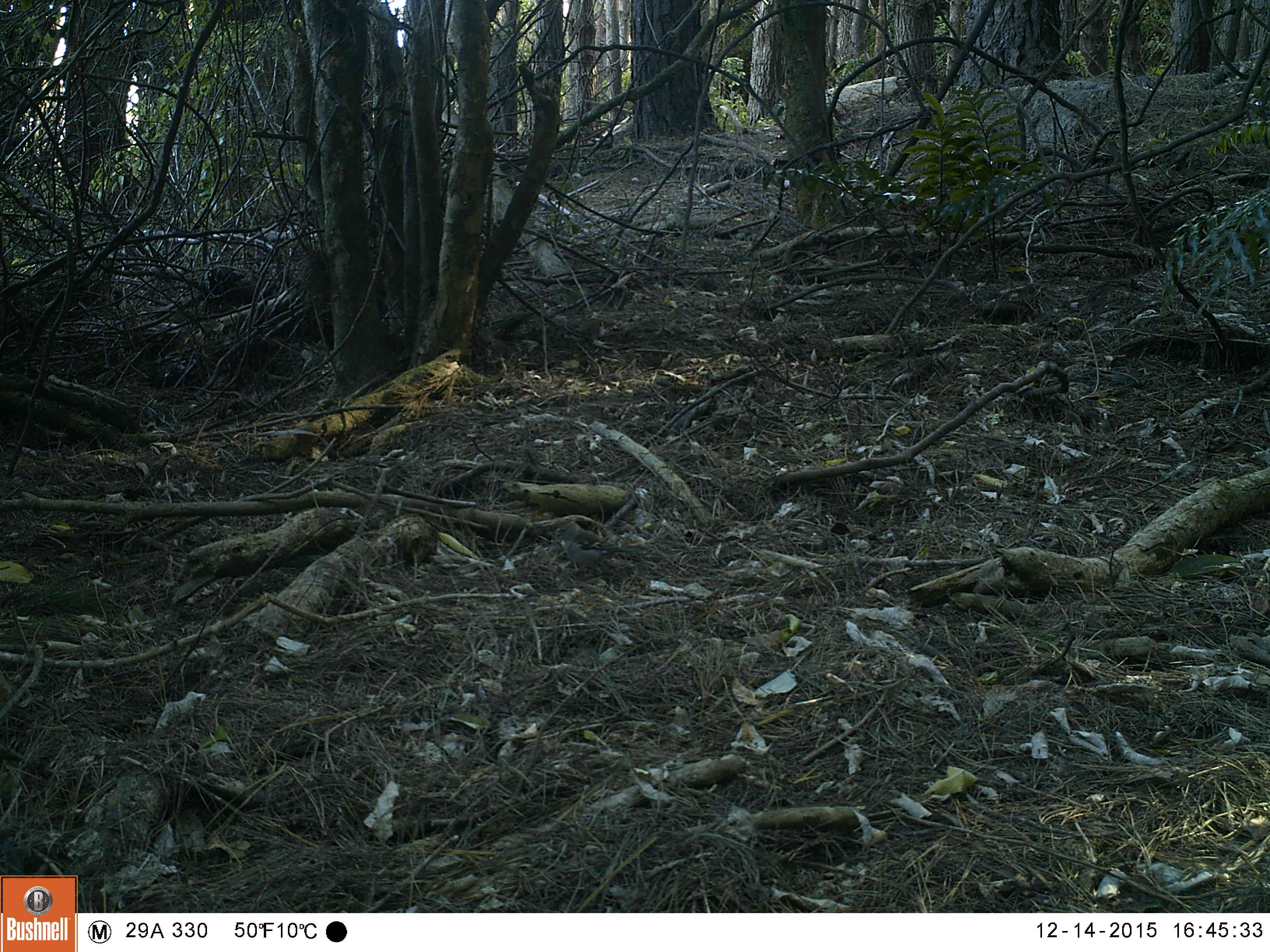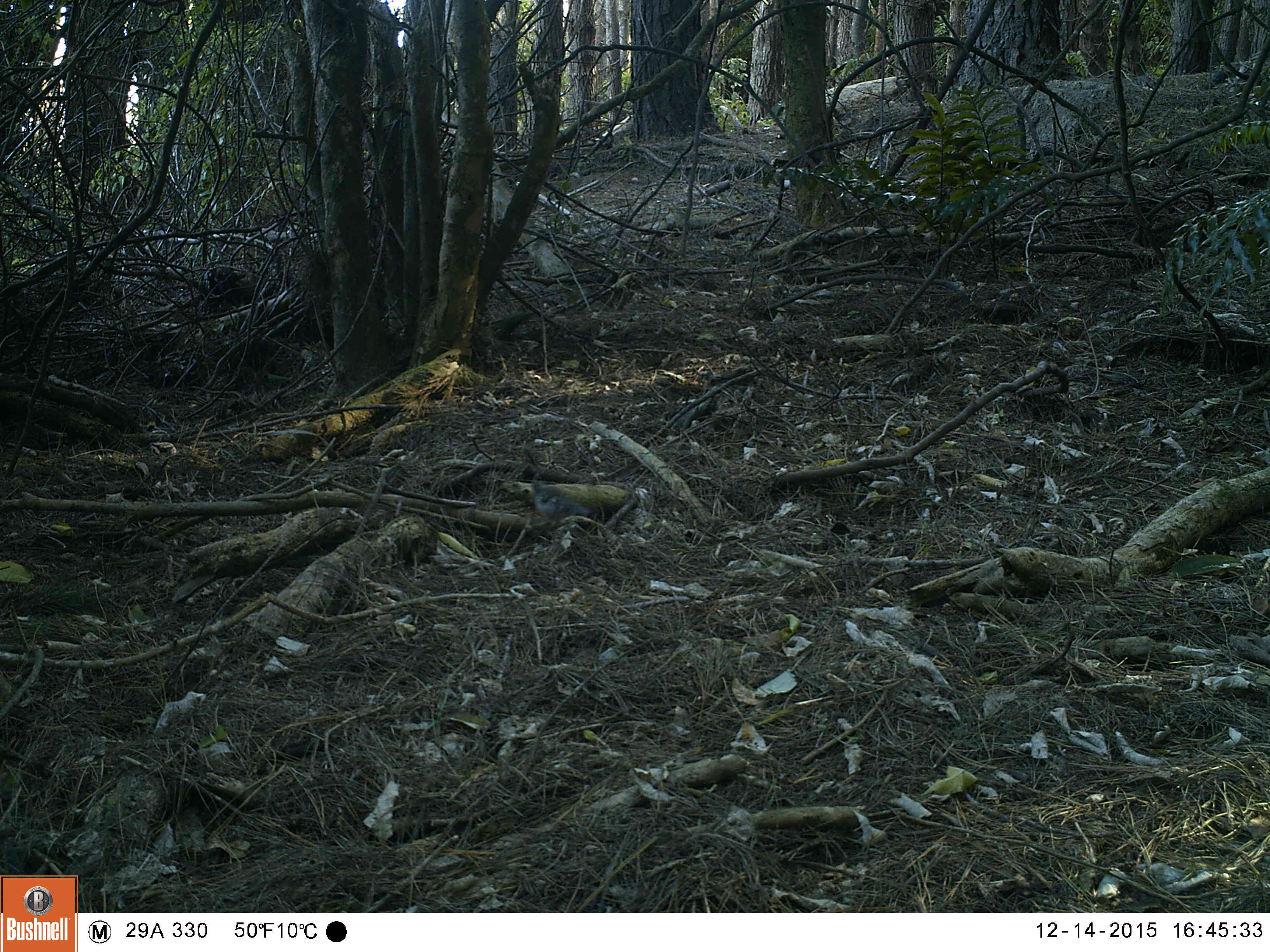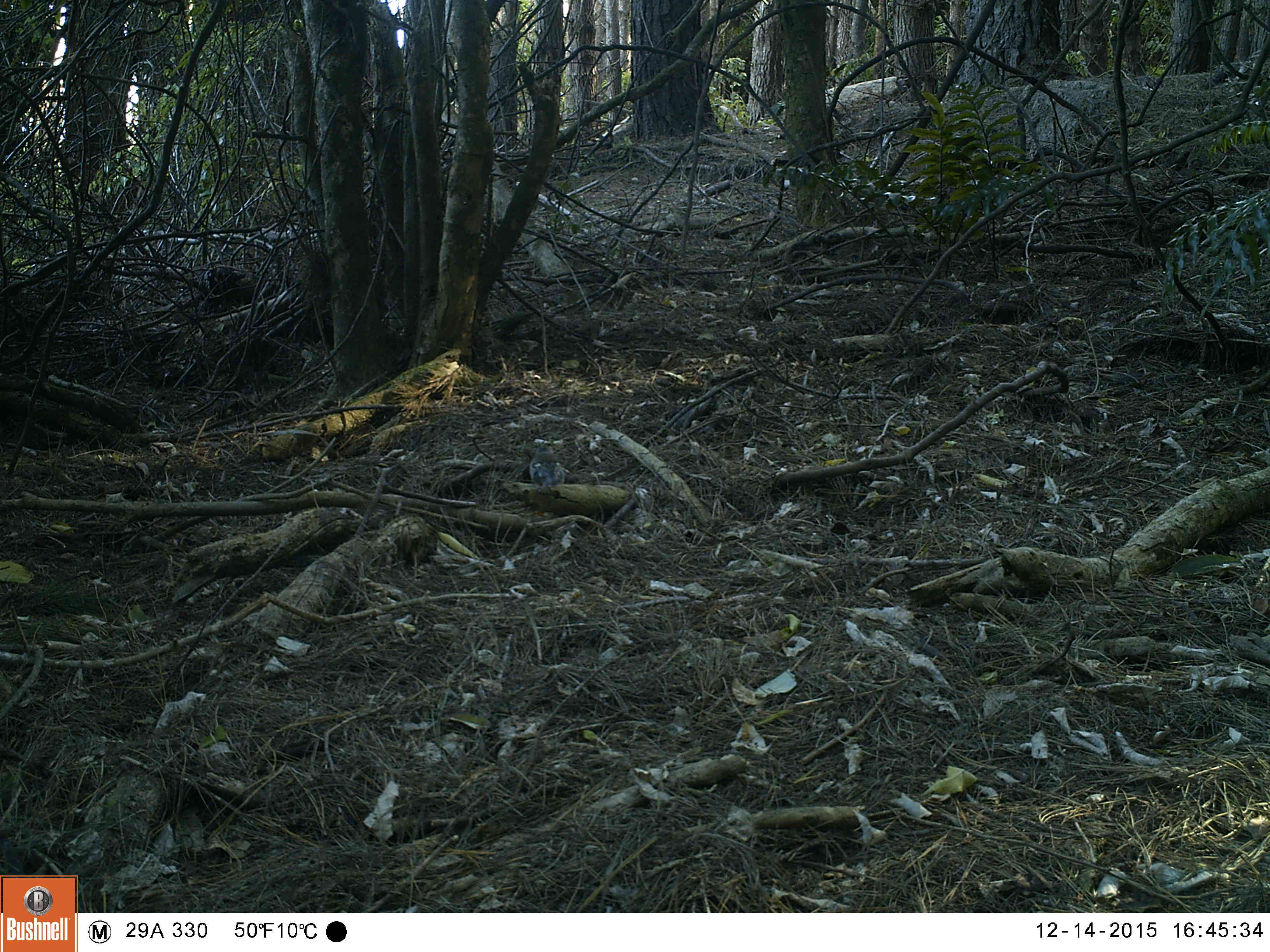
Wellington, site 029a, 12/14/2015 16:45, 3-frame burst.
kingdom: Animalia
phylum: Chordata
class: Aves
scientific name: Aves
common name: bird